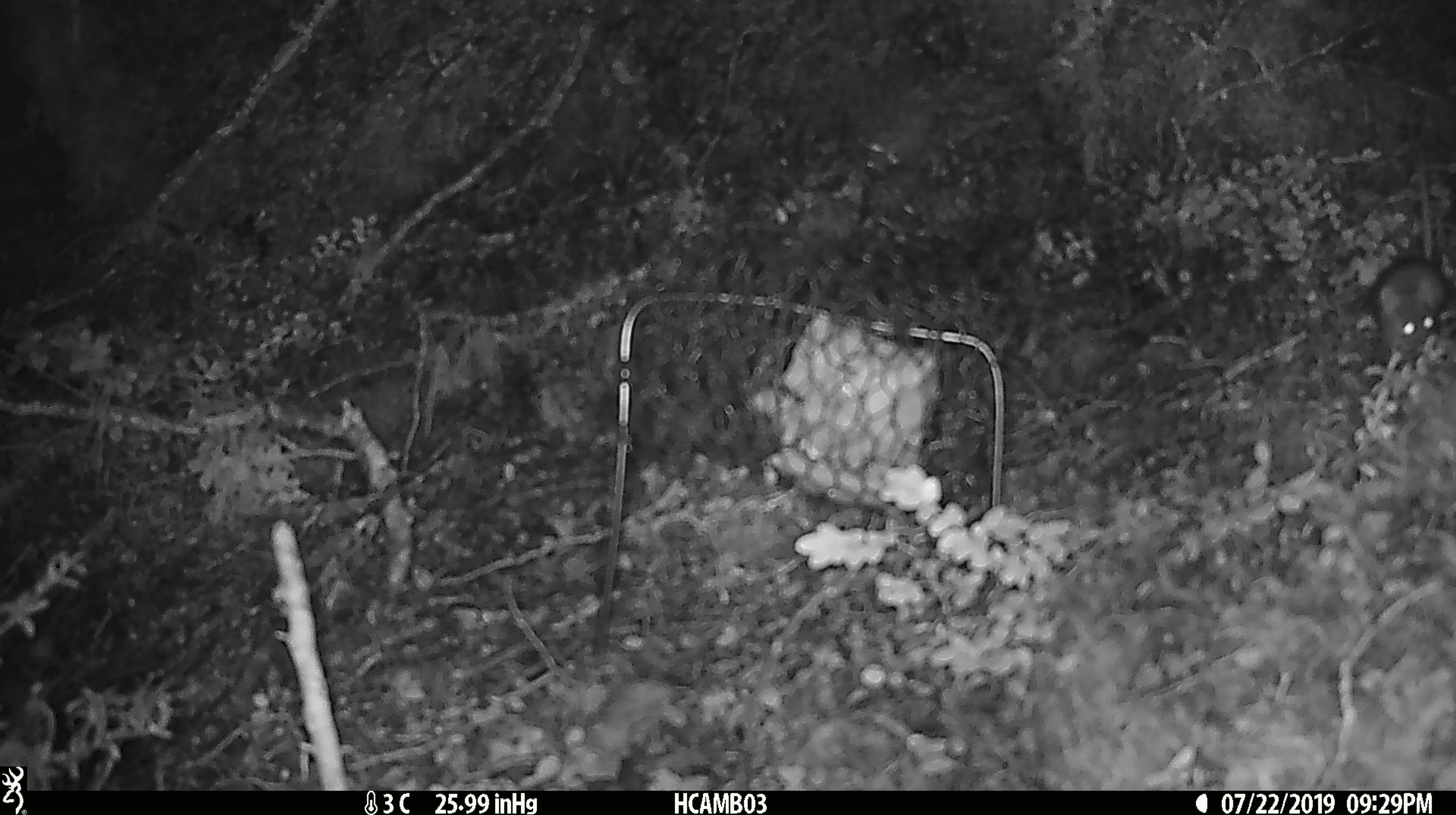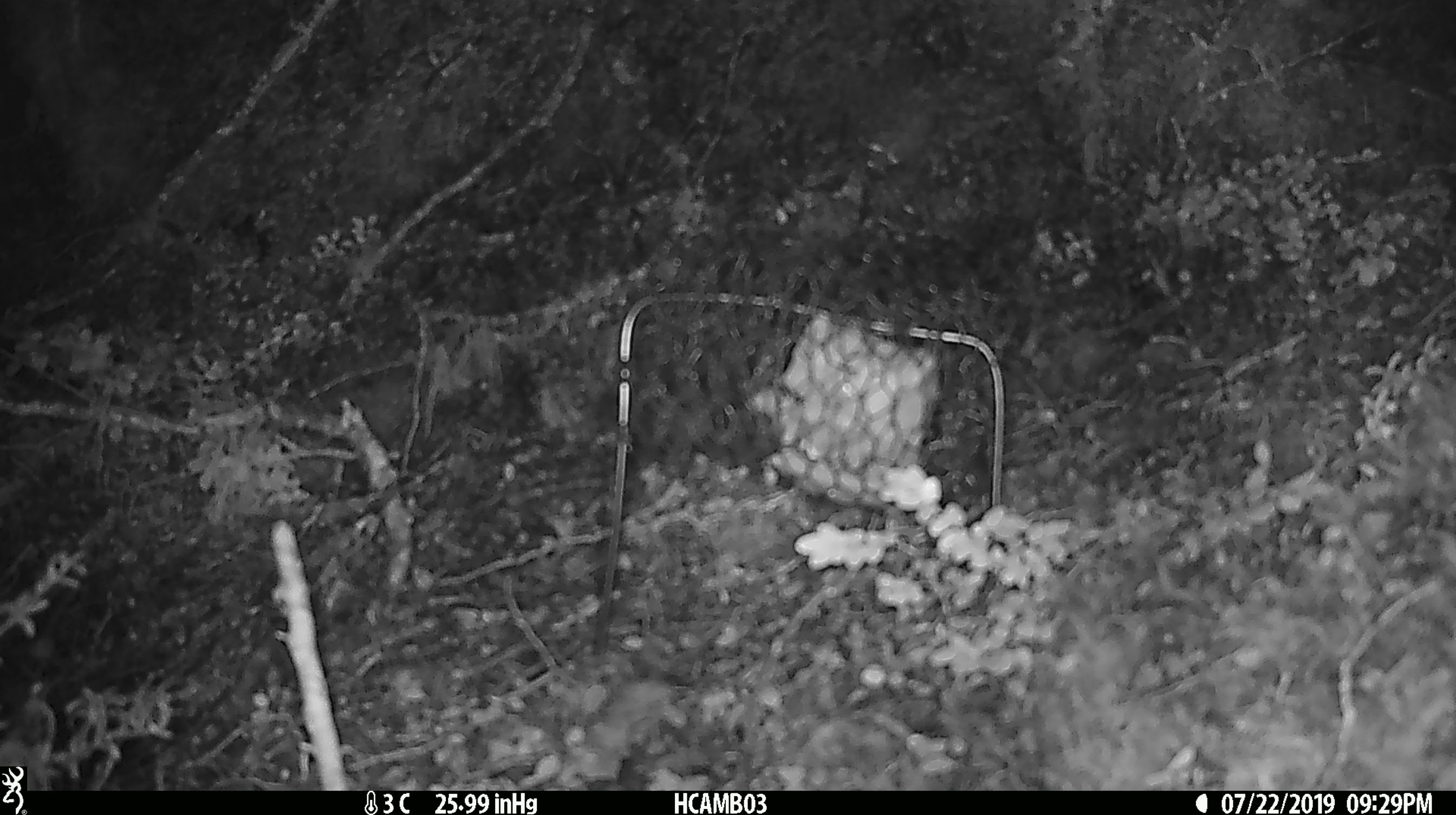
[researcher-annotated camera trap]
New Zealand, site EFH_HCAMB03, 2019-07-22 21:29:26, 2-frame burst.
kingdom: Animalia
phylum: Chordata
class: Mammalia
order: Rodentia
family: Muridae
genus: Mus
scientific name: Mus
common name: mouse